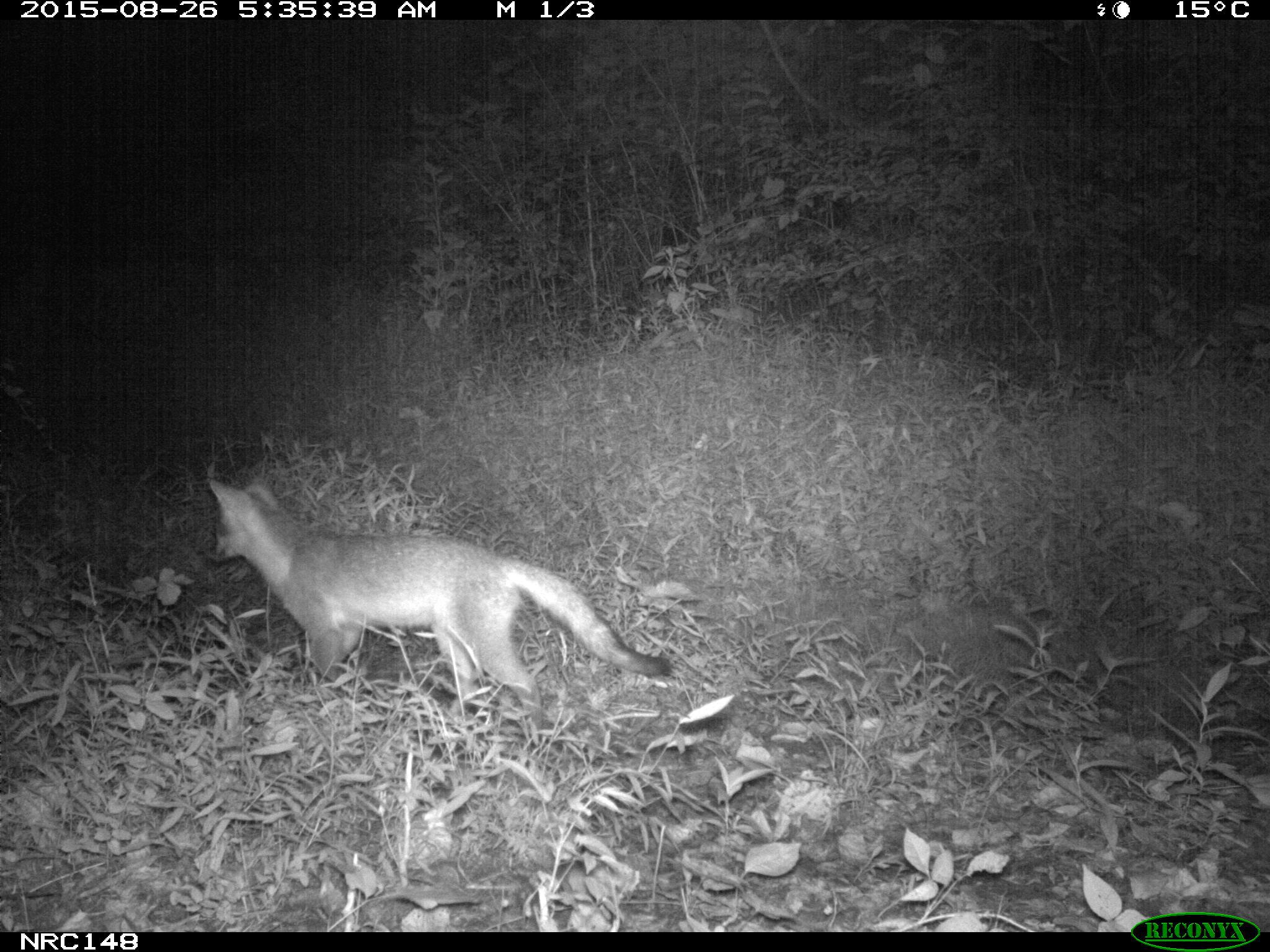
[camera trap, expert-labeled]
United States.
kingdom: Animalia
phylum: Chordata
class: Mammalia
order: Carnivora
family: Canidae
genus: Urocyon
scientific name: Urocyon cinereoargenteus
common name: gray fox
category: Grey Fox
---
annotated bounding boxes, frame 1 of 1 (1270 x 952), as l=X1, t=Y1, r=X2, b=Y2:
Grey Fox: l=198, t=472, r=679, b=721